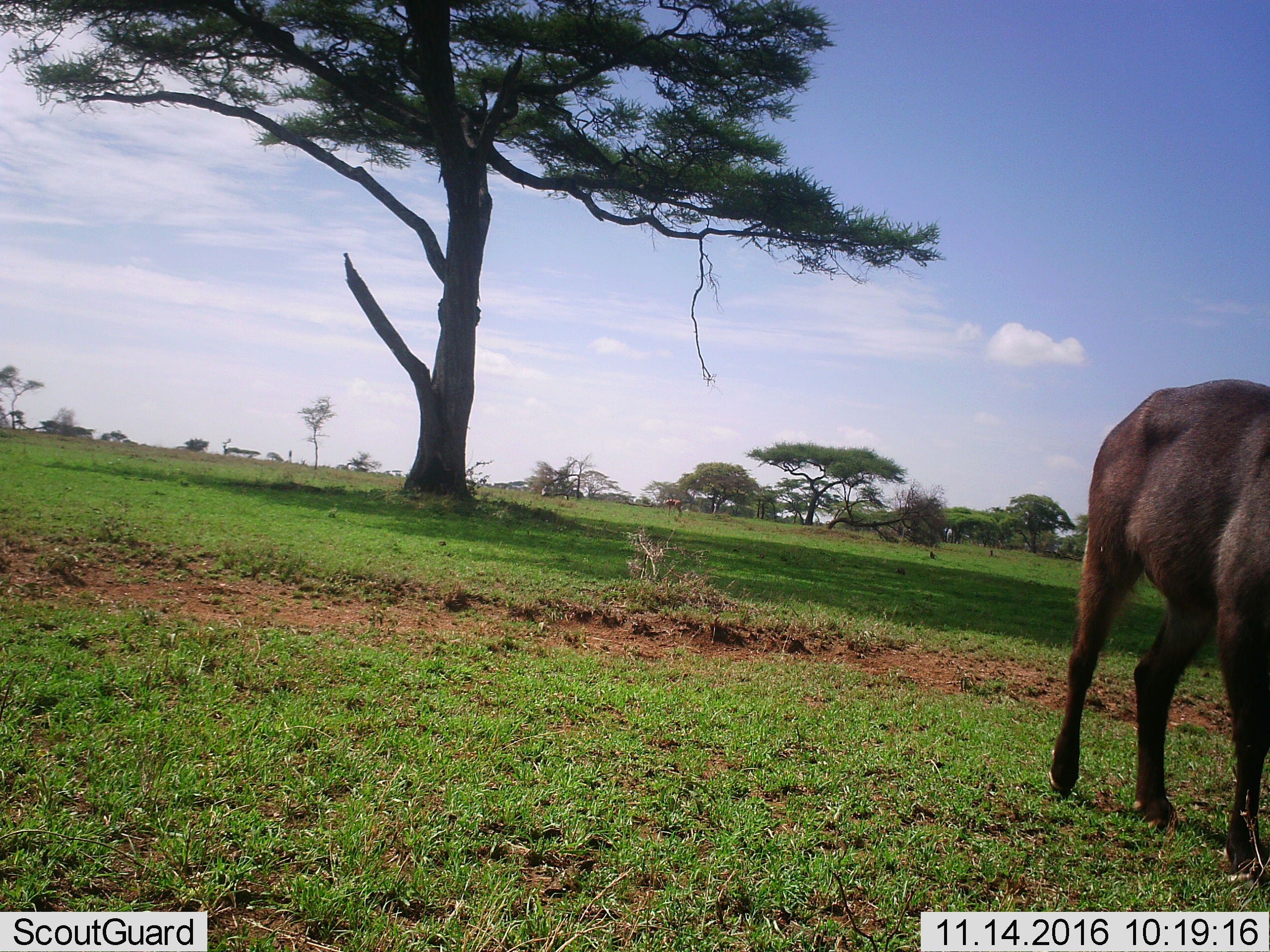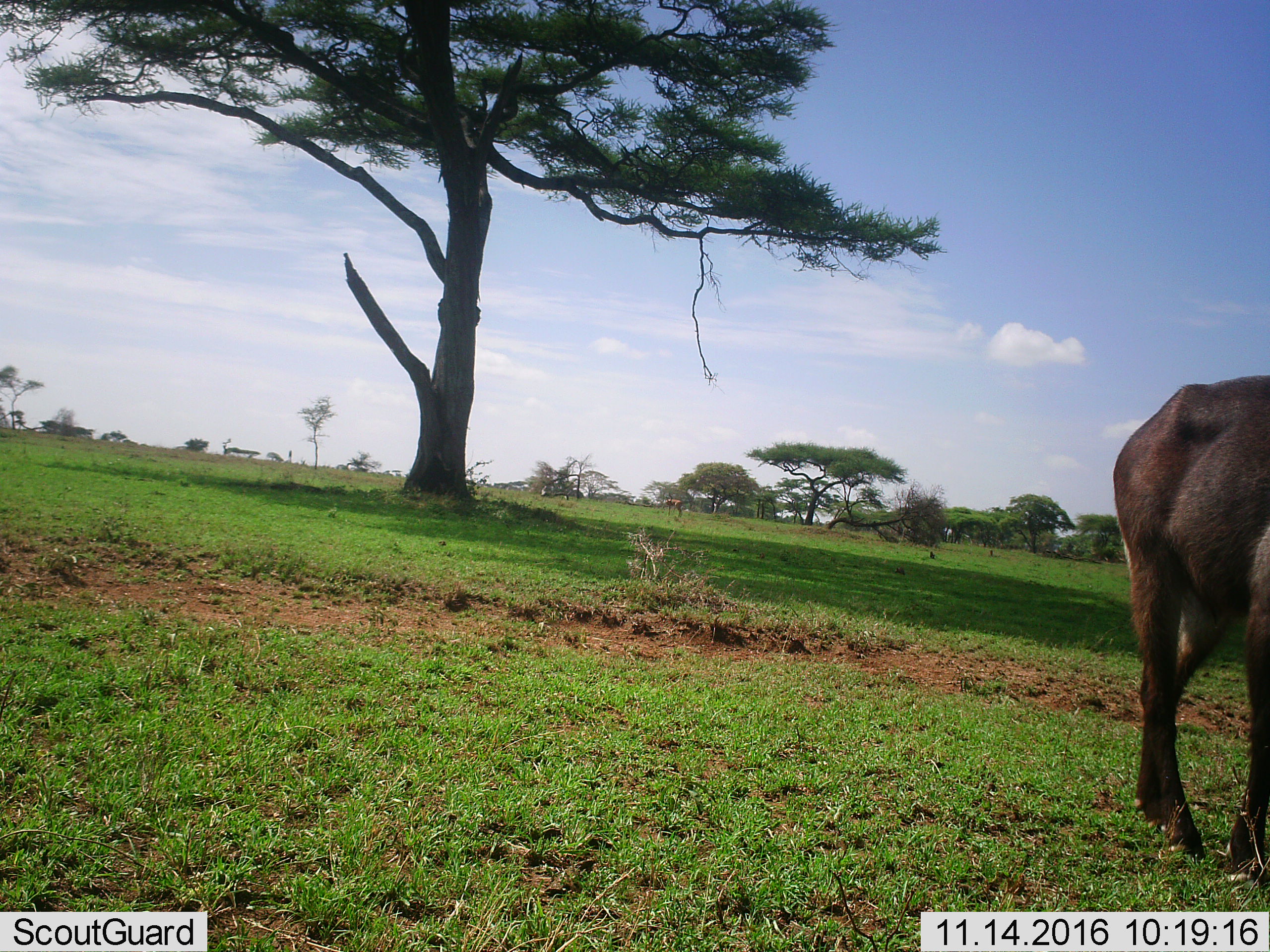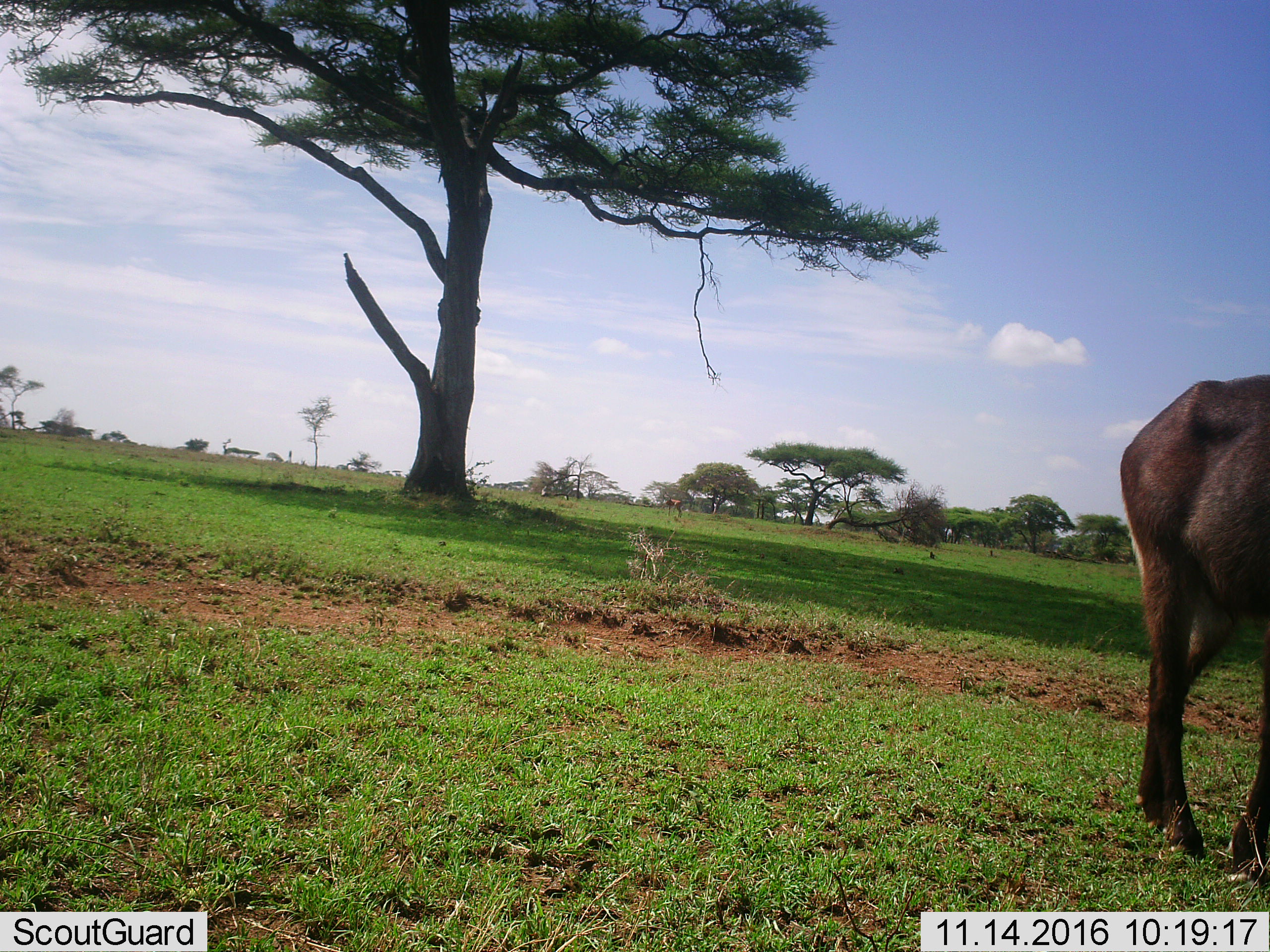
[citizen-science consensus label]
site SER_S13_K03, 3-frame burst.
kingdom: Animalia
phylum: Chordata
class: Mammalia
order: Artiodactyla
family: Bovidae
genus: Kobus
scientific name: Kobus ellipsiprymnus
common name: waterbuck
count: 1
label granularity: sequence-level